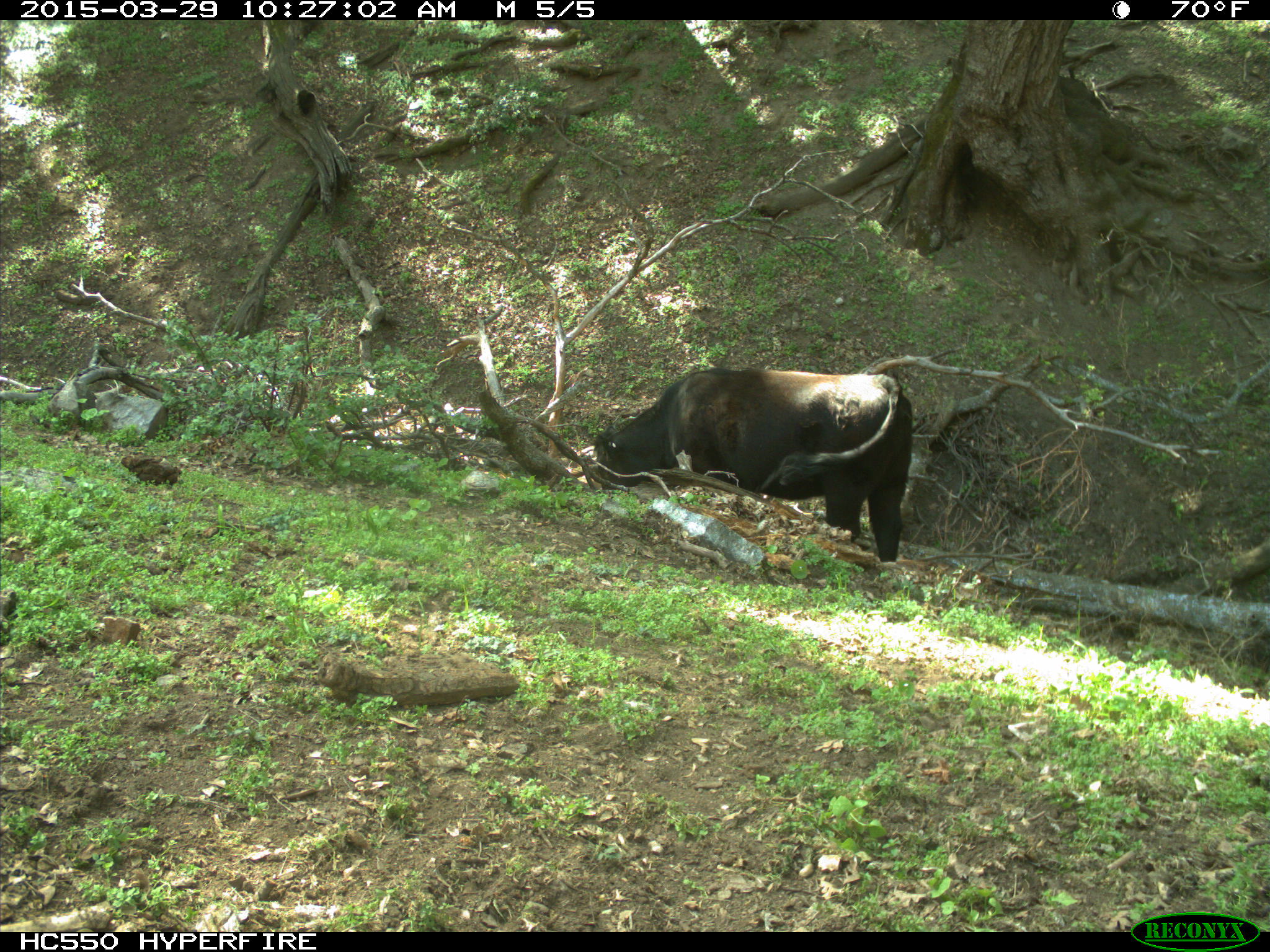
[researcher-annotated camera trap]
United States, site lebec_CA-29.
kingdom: Animalia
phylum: Chordata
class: Mammalia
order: Artiodactyla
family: Bovidae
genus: Bos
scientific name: Bos taurus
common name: domestic cow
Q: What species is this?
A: Bos taurus (domestic cow).